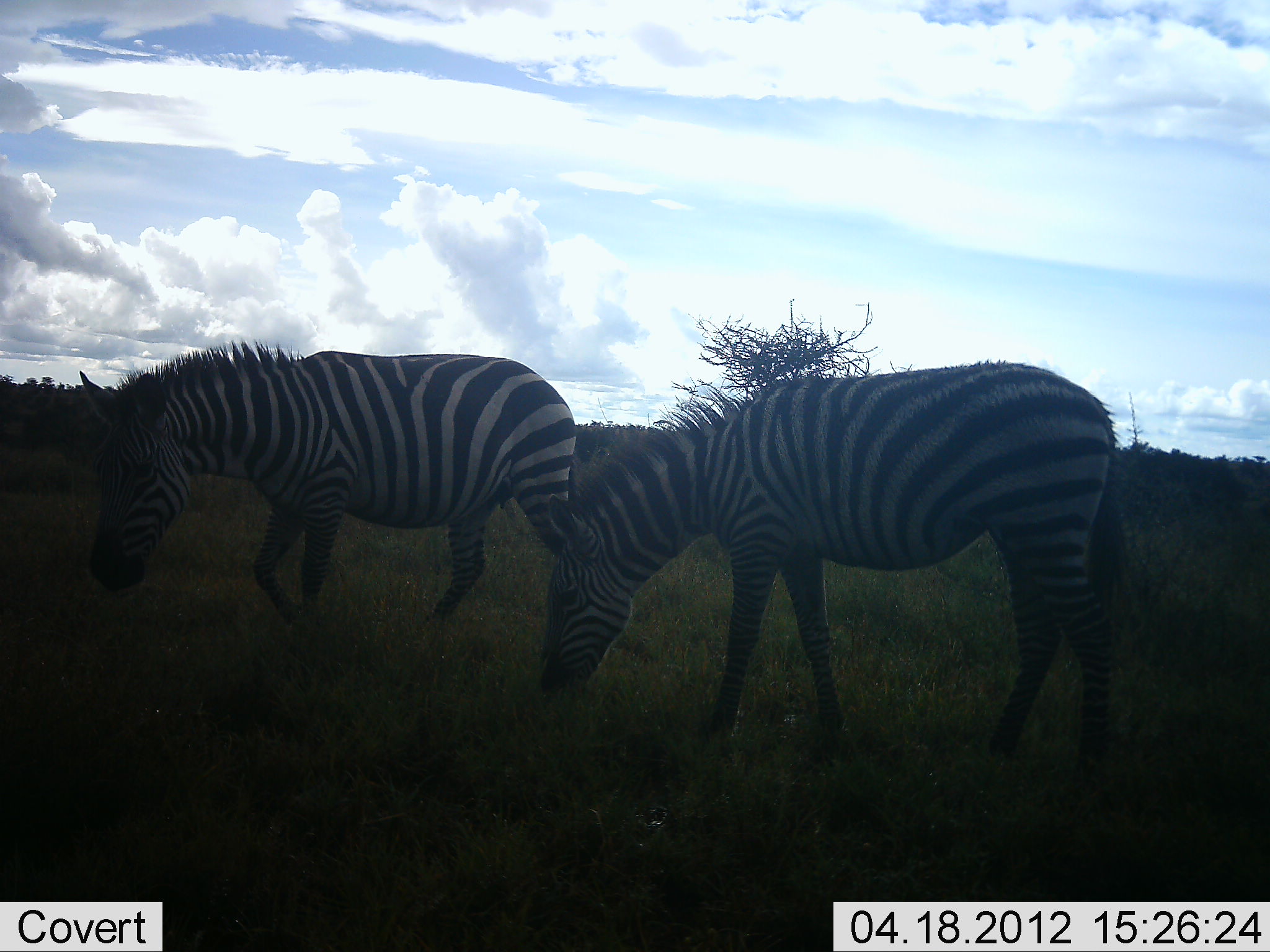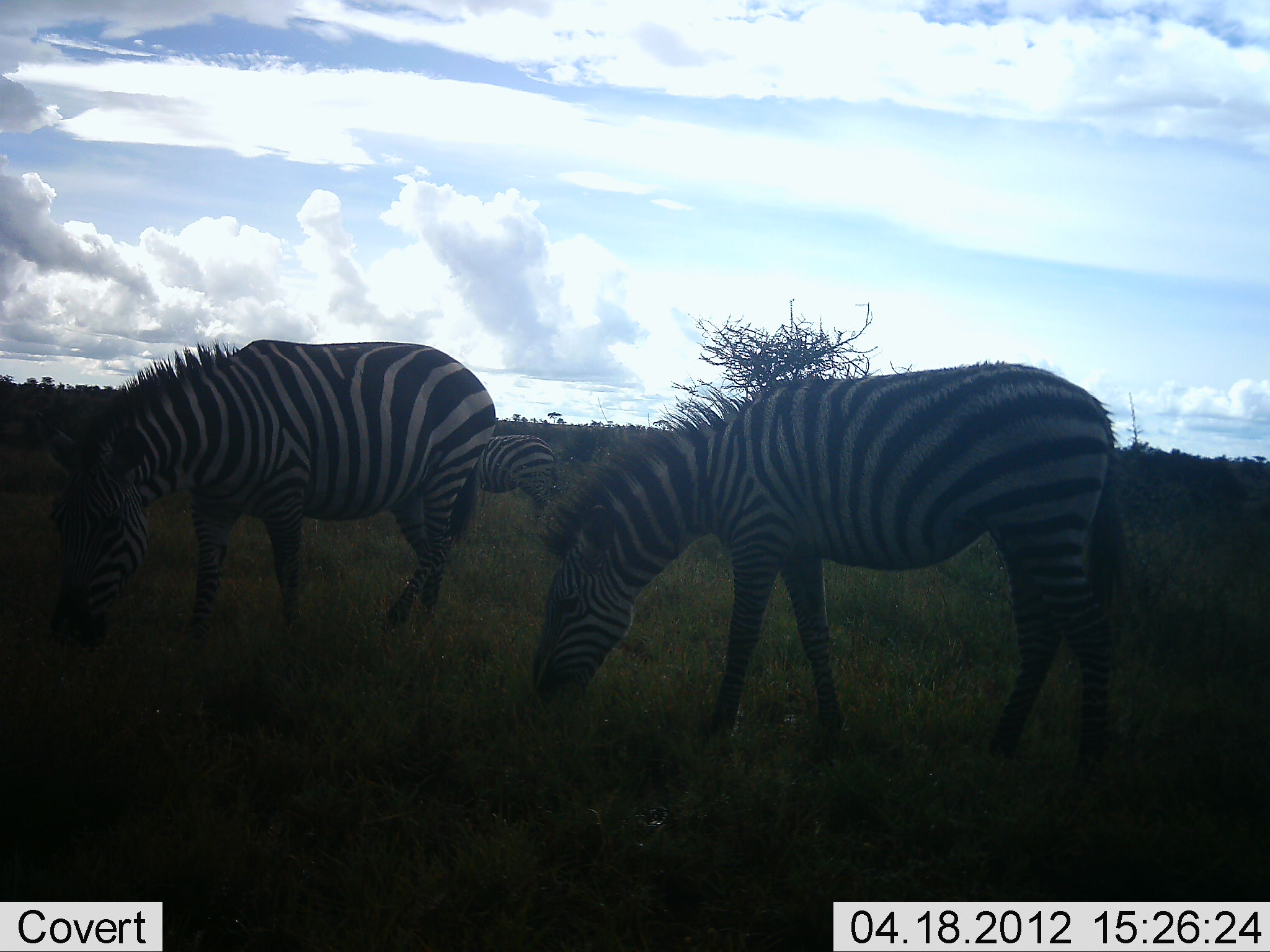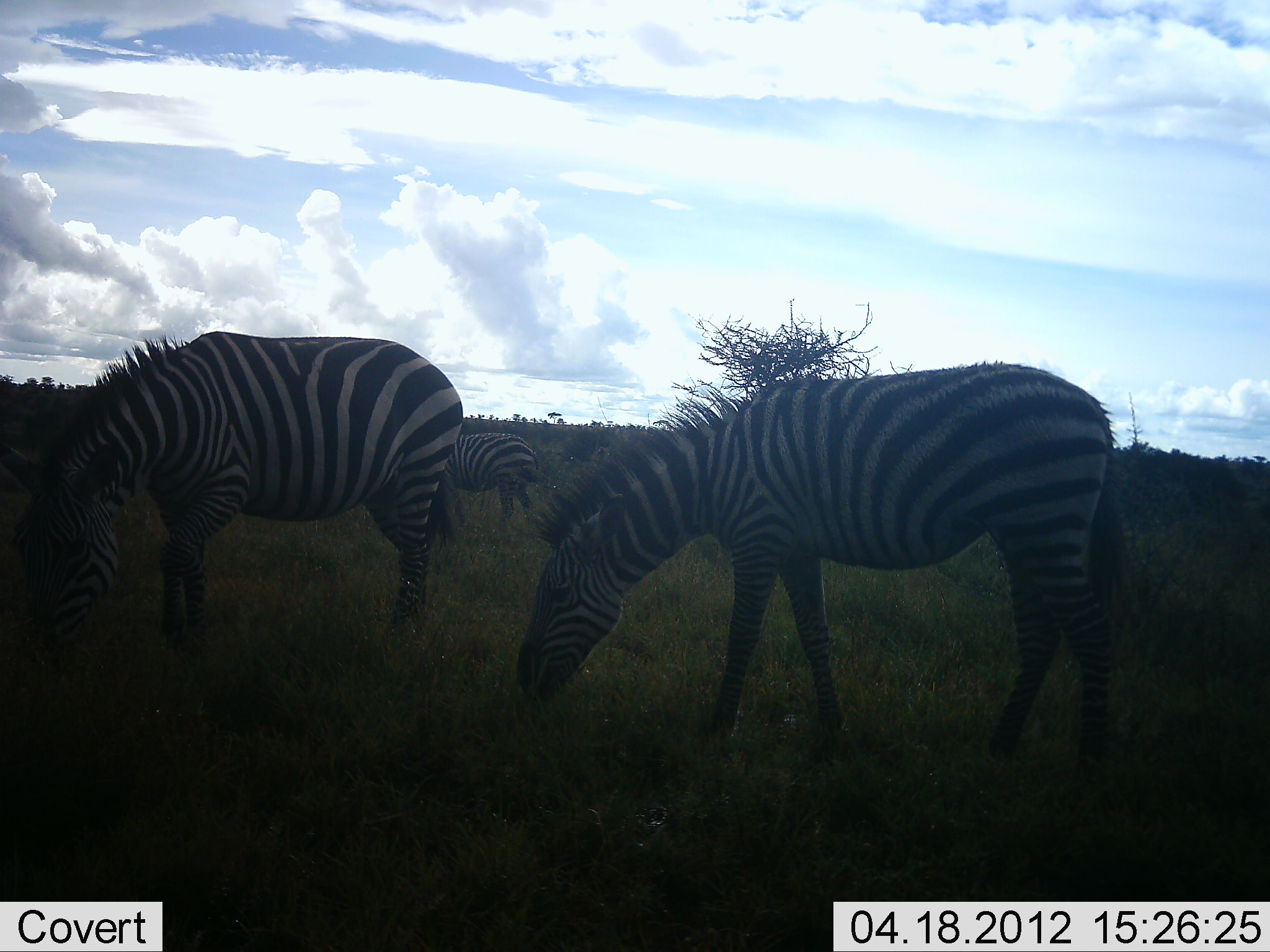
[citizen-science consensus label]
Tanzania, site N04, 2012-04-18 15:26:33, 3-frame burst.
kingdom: Animalia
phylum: Chordata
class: Mammalia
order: Perissodactyla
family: Equidae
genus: Equus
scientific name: Equus quagga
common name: plains zebra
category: zebra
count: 3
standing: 25%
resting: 0%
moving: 10%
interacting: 0%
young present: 5%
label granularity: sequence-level